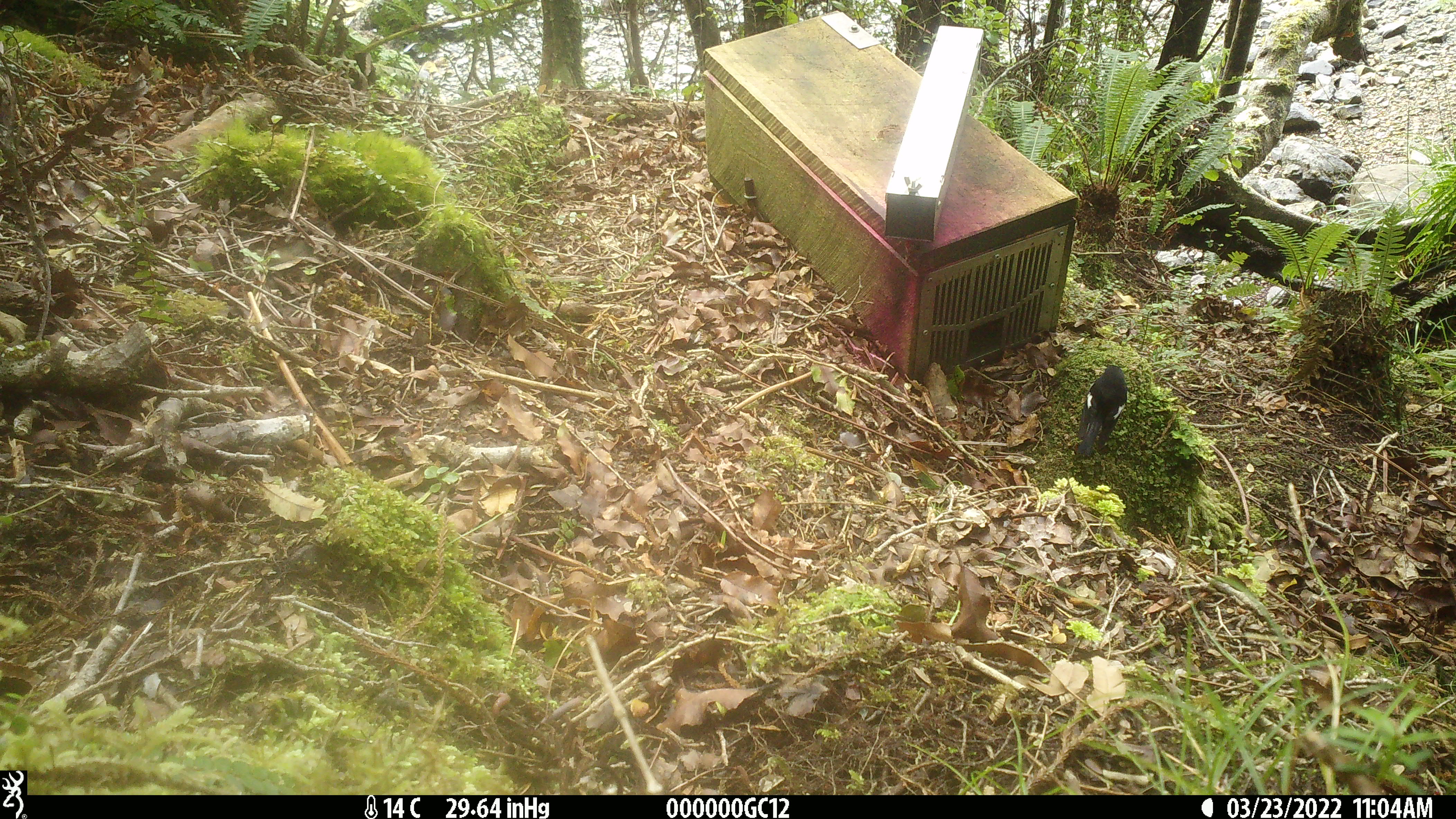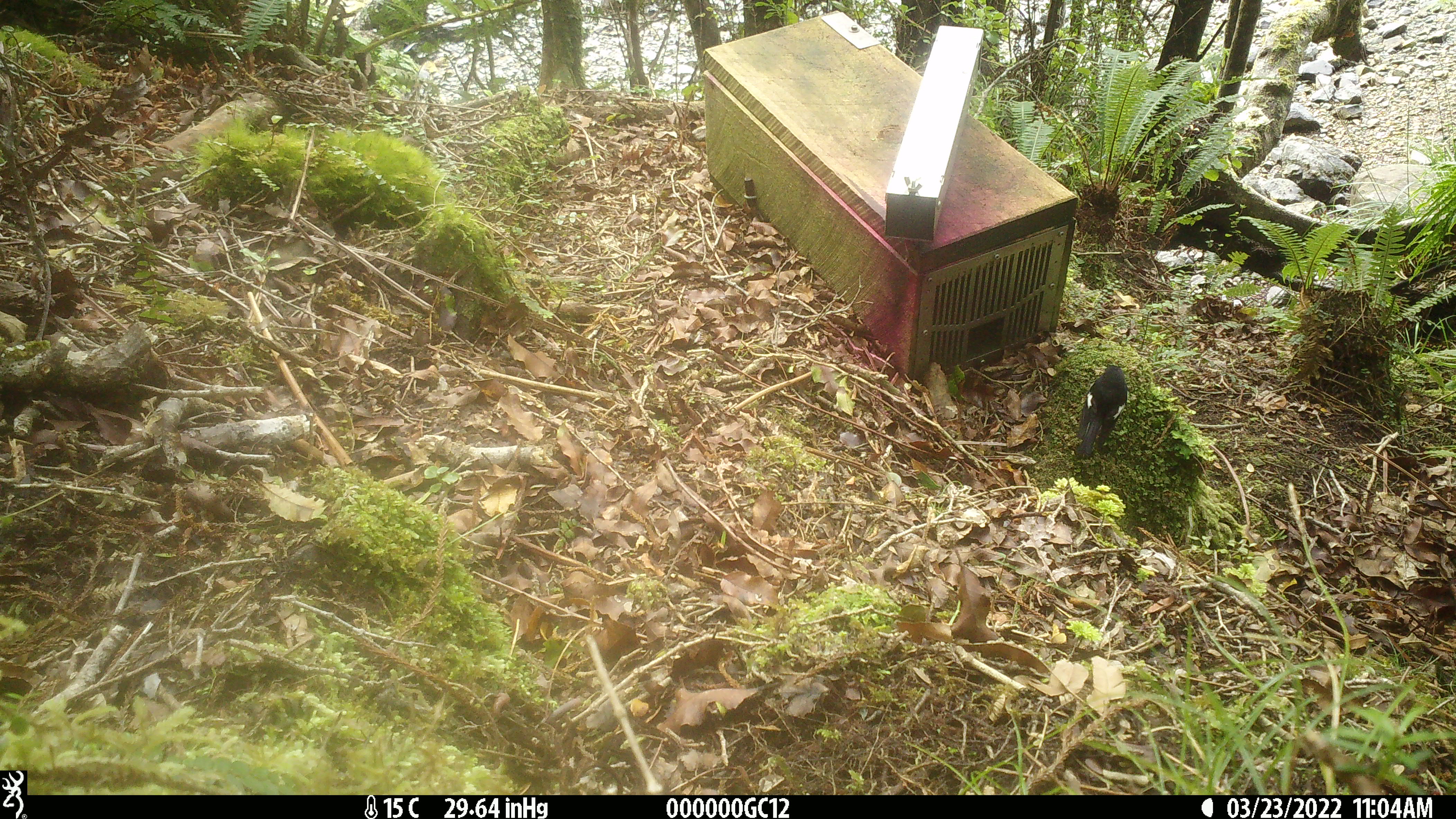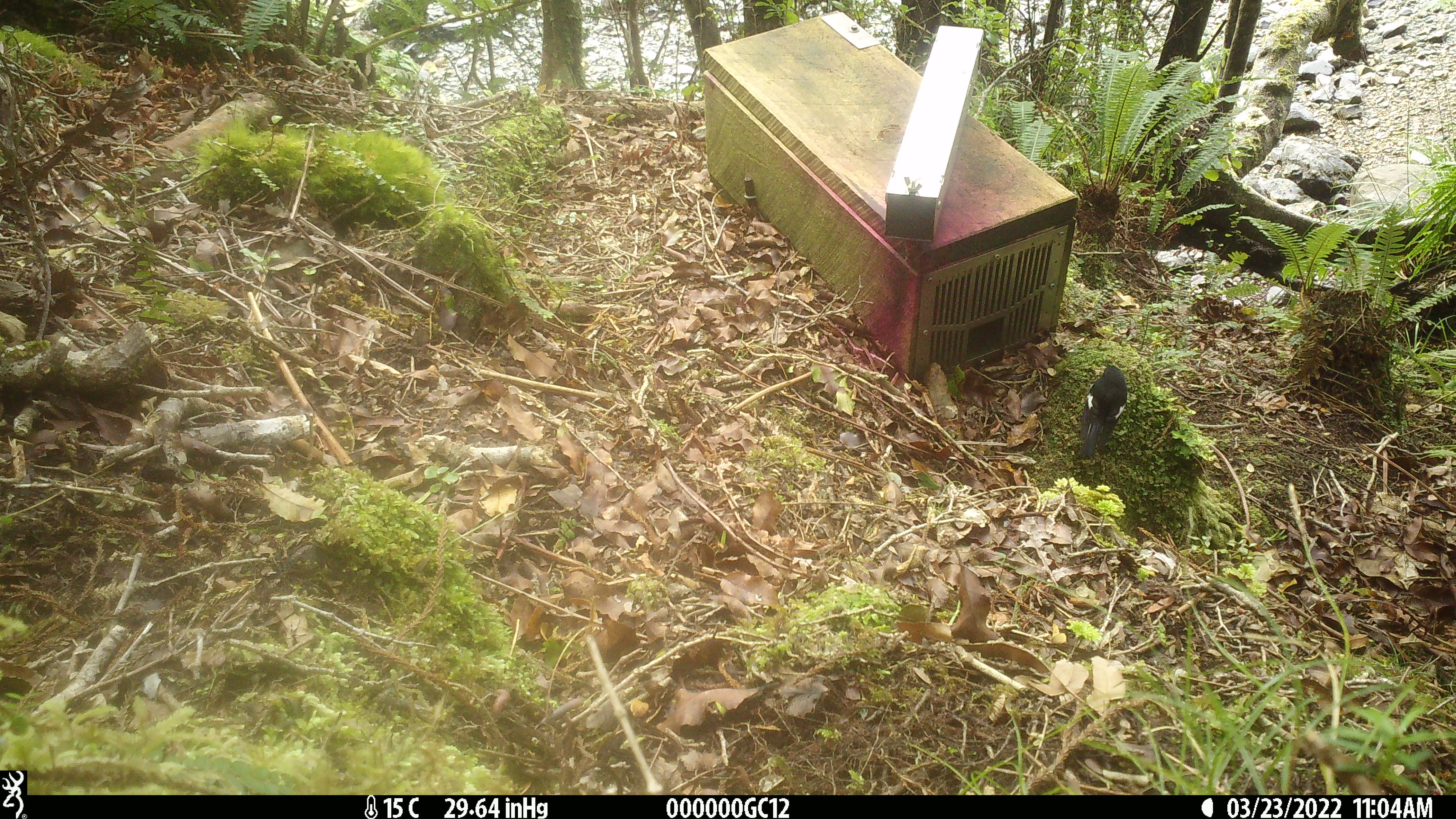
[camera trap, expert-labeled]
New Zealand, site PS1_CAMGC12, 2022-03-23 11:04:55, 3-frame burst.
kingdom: Animalia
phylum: Chordata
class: Aves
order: Passeriformes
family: Petroicidae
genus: Petroica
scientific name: Petroica macrocephala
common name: tomtit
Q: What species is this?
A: Tomtit (Petroica macrocephala).